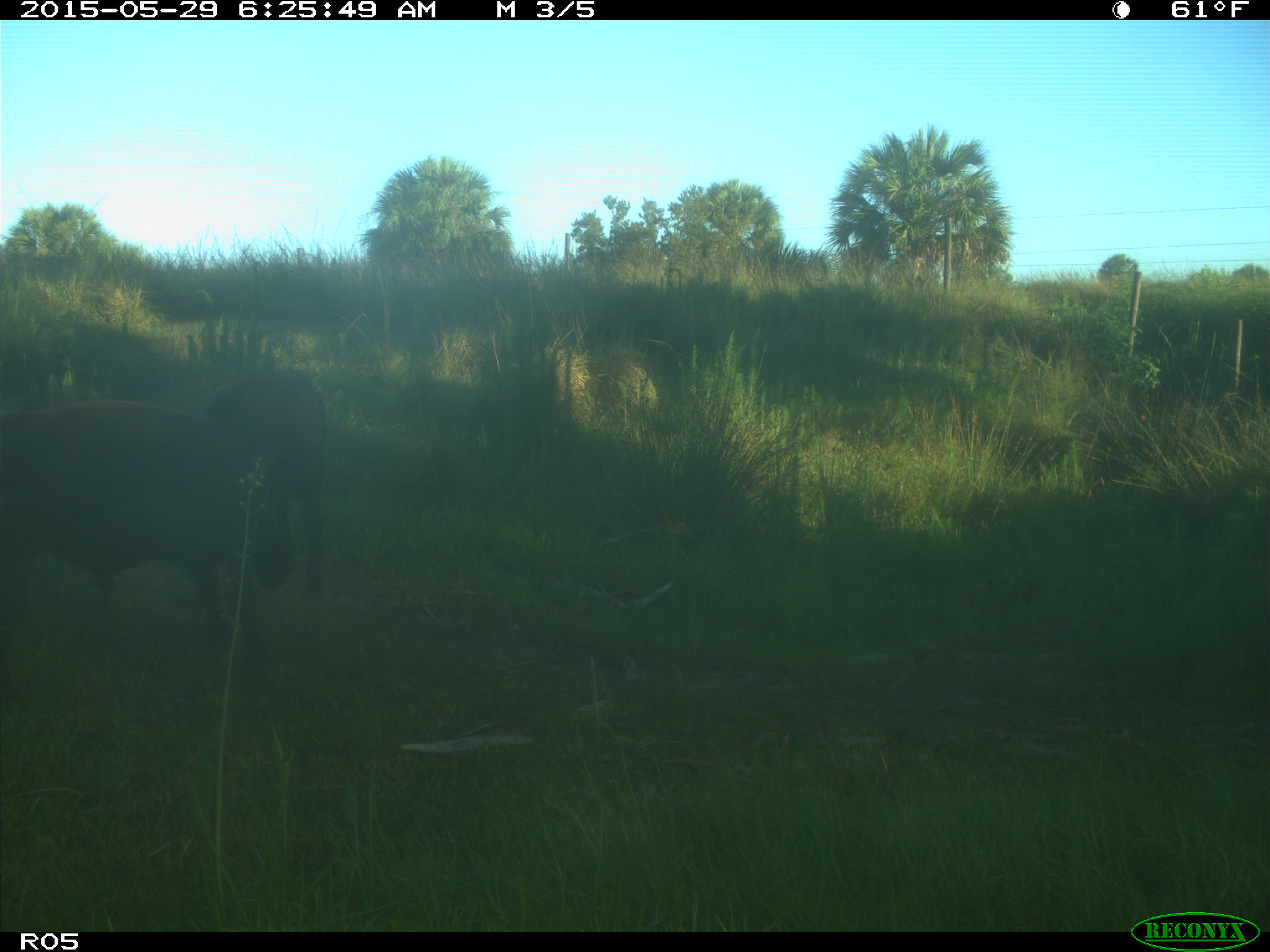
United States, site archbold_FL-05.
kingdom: Animalia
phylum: Chordata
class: Mammalia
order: Artiodactyla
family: Bovidae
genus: Bos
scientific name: Bos taurus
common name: domestic cow